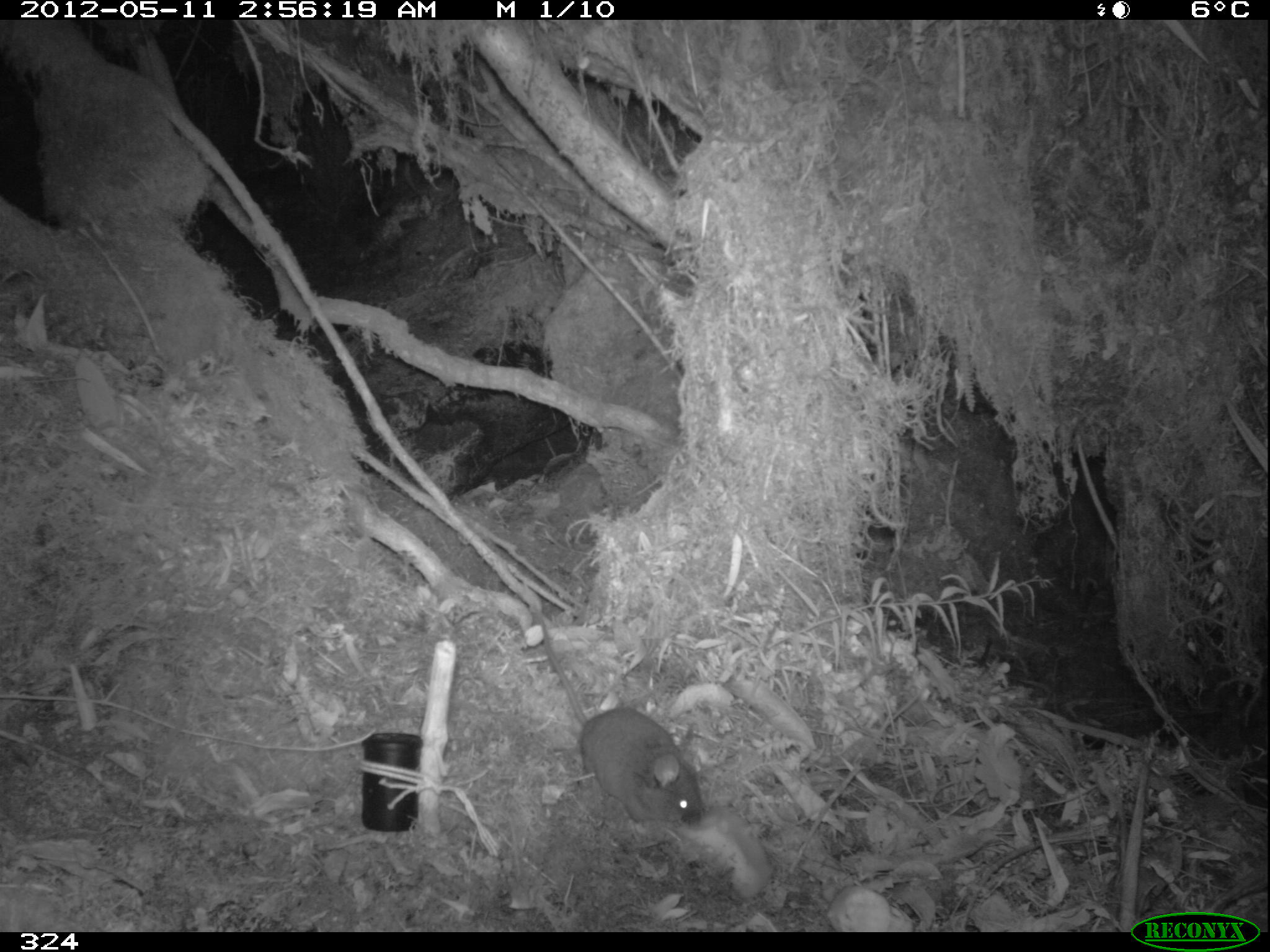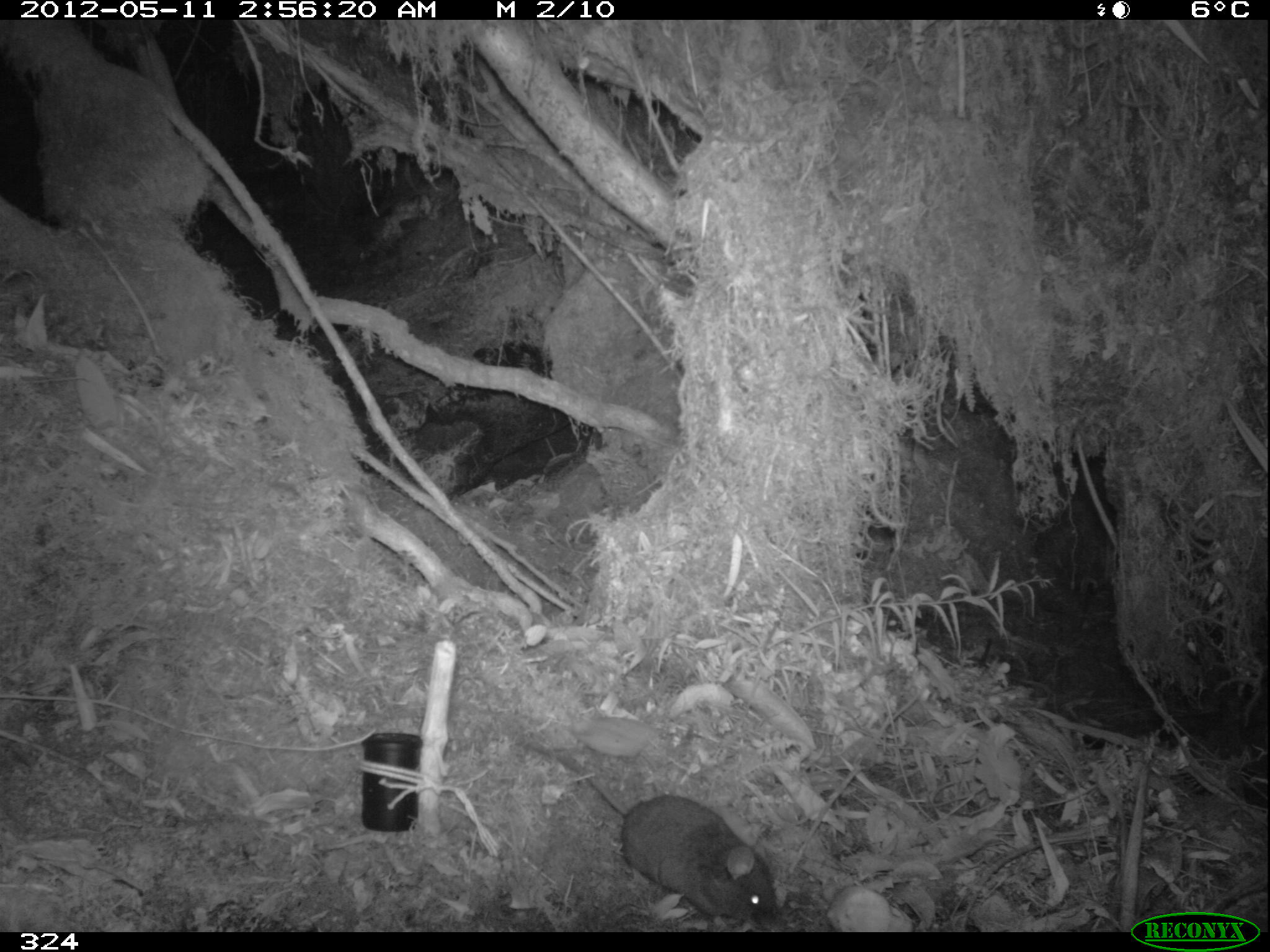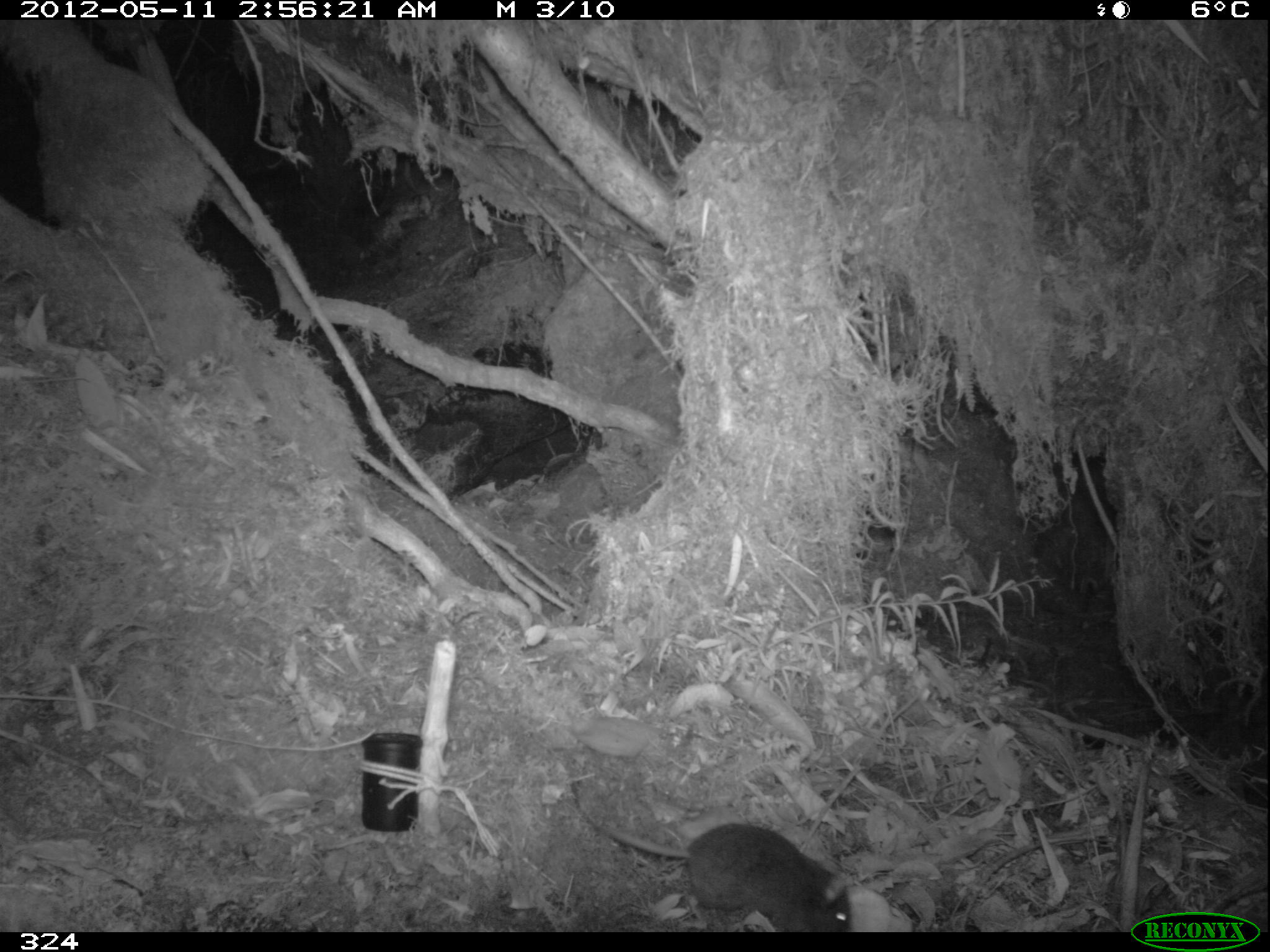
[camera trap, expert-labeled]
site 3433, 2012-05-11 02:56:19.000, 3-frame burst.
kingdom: Animalia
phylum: Chordata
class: Mammalia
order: Rodentia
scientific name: Rodentia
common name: rodents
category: unknown rodent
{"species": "unknown rodent (rodents) (Rodentia)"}